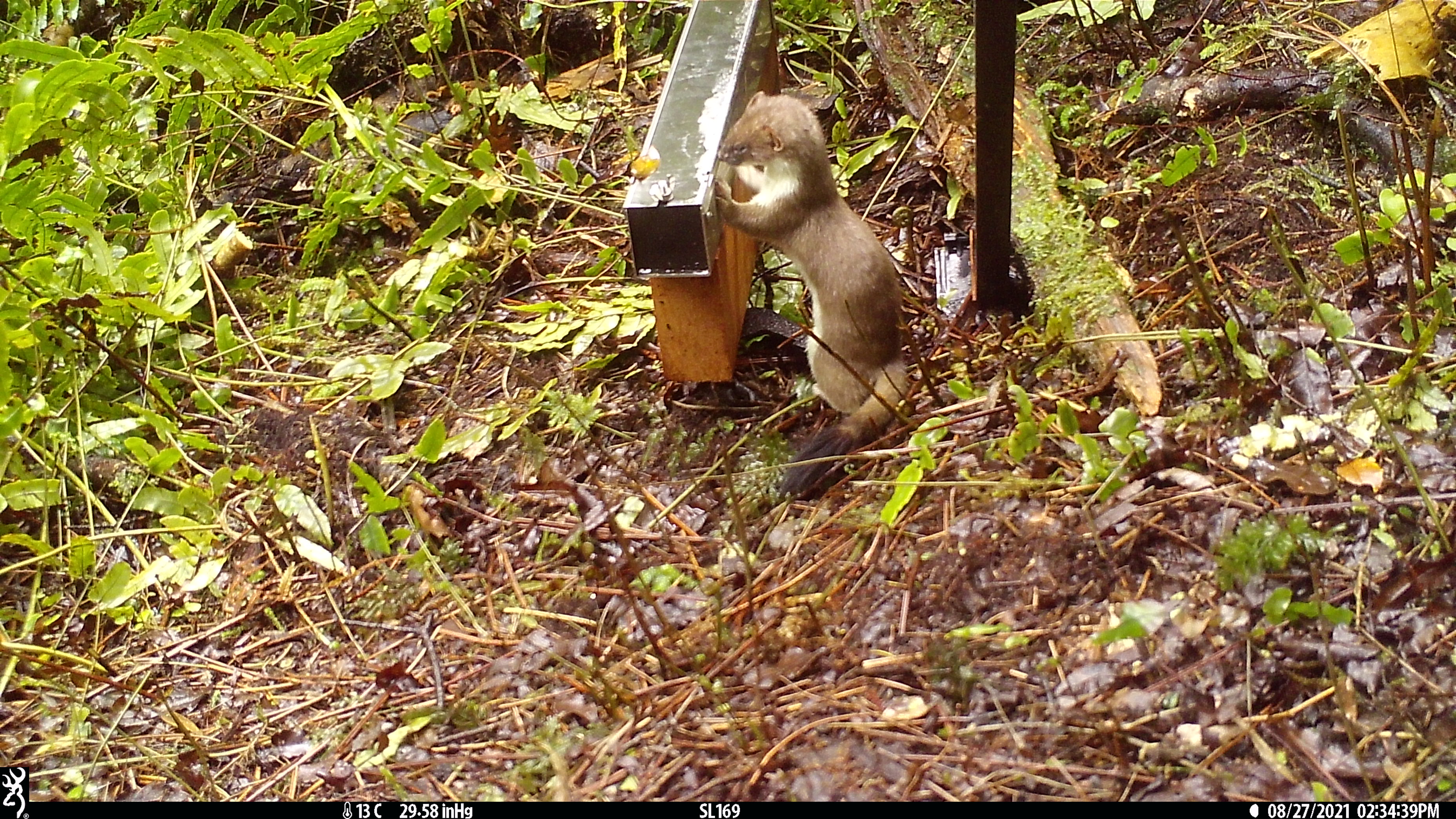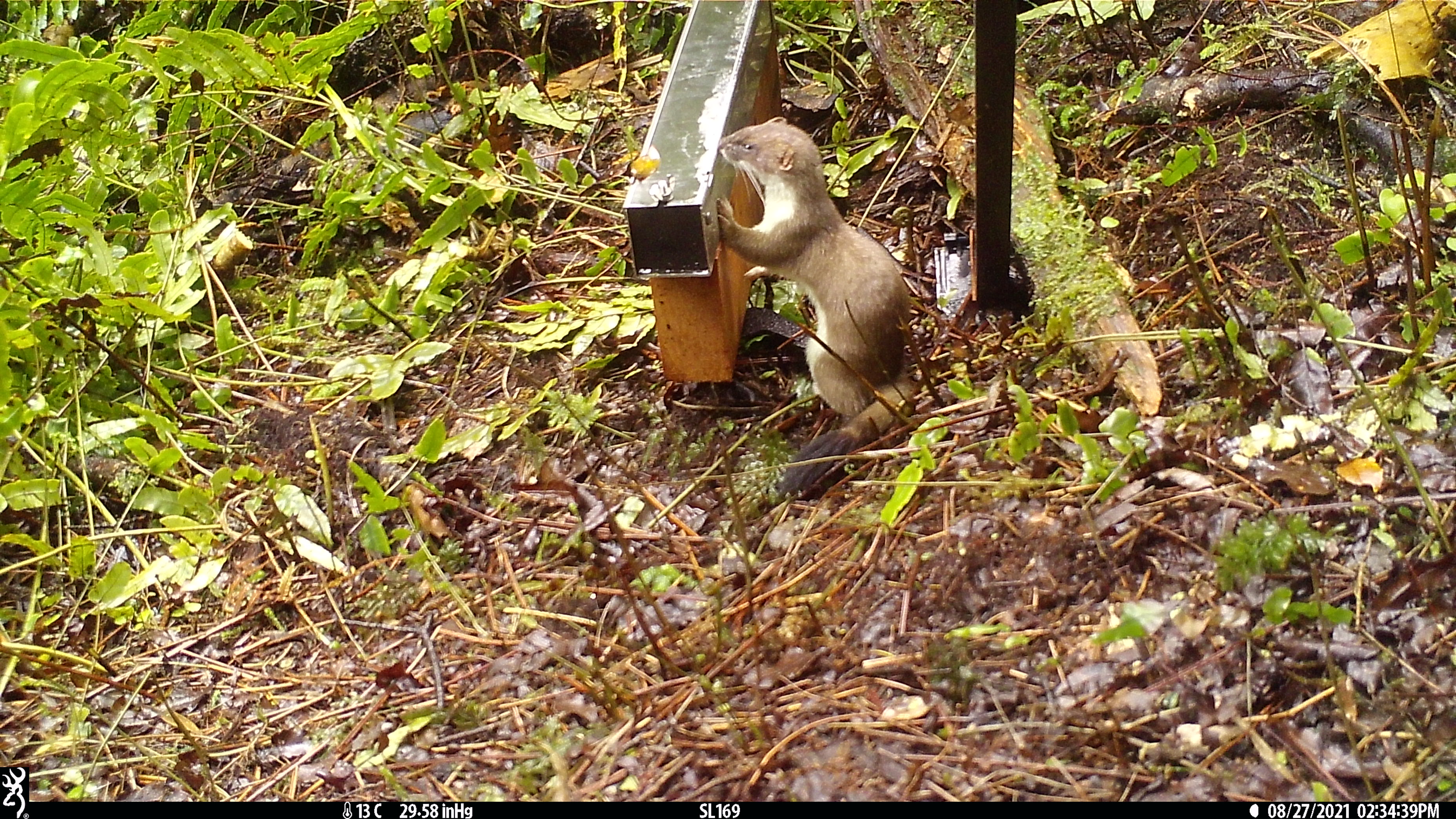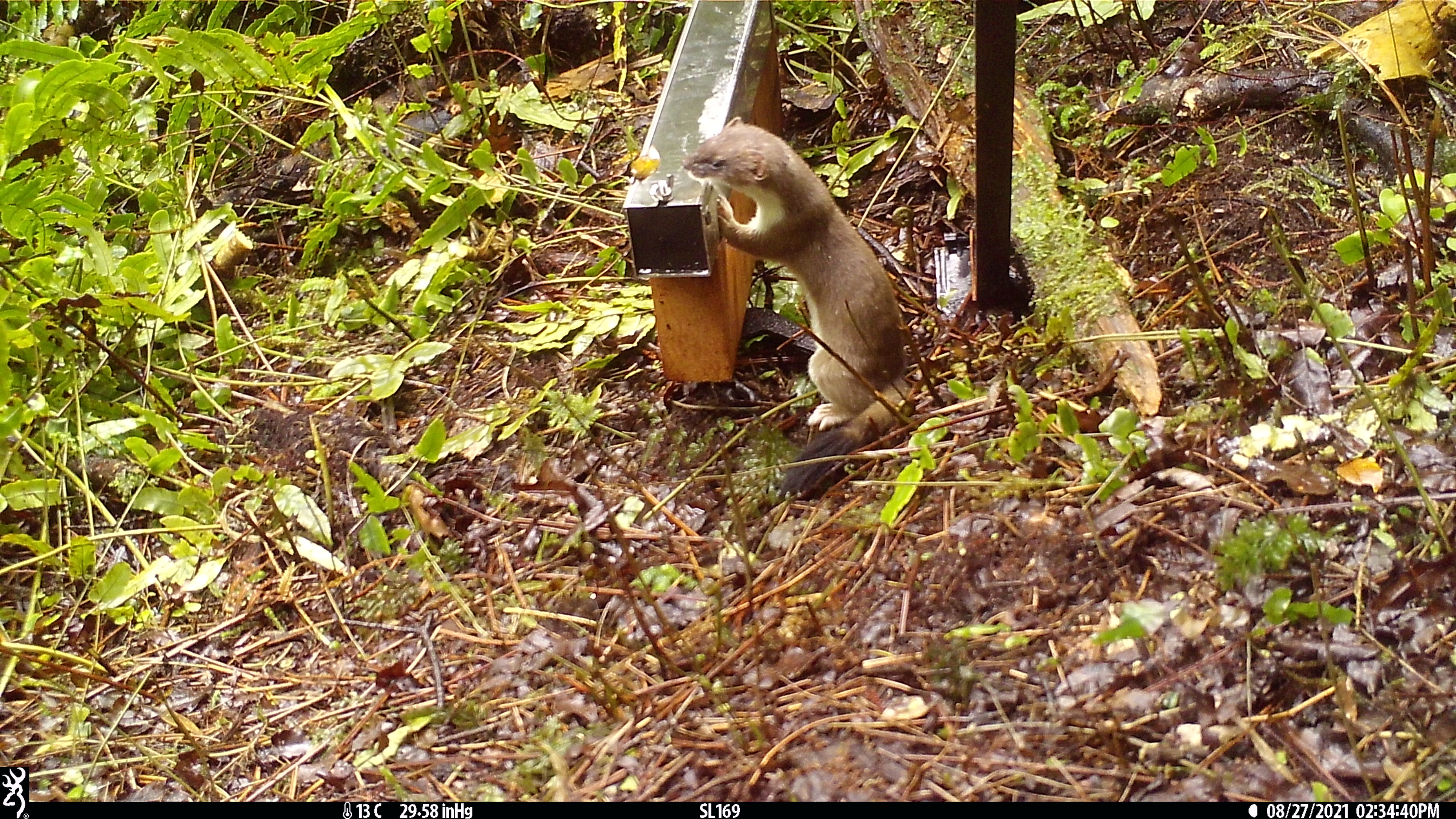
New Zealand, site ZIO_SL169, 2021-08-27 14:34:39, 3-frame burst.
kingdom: Animalia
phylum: Chordata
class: Mammalia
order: Carnivora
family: Mustelidae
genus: Mustela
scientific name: Mustela erminea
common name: stoat